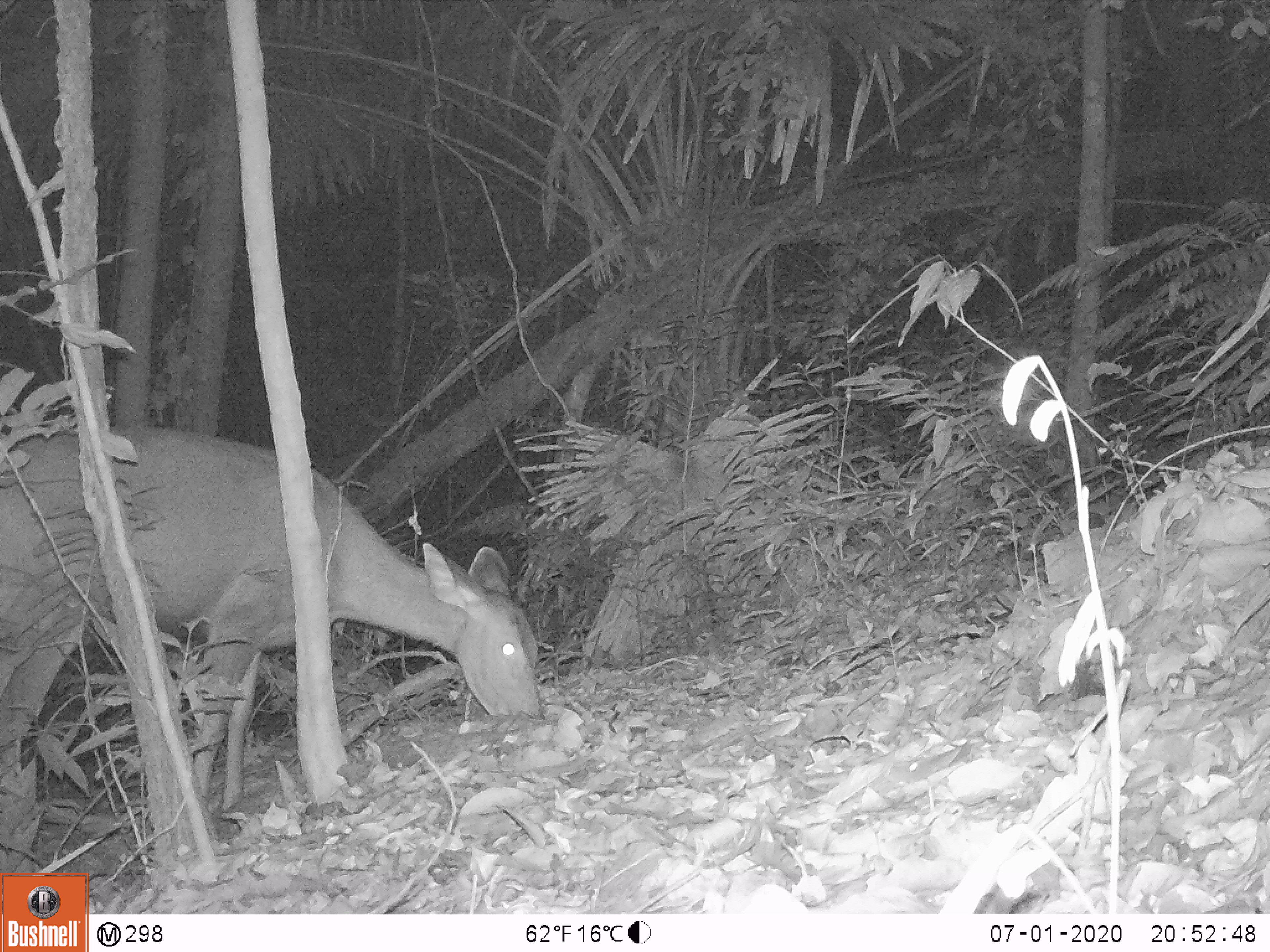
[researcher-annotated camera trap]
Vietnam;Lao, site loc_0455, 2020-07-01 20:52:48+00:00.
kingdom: Animalia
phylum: Chordata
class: Mammalia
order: Artiodactyla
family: Cervidae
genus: Rusa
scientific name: Rusa unicolor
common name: sambar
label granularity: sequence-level